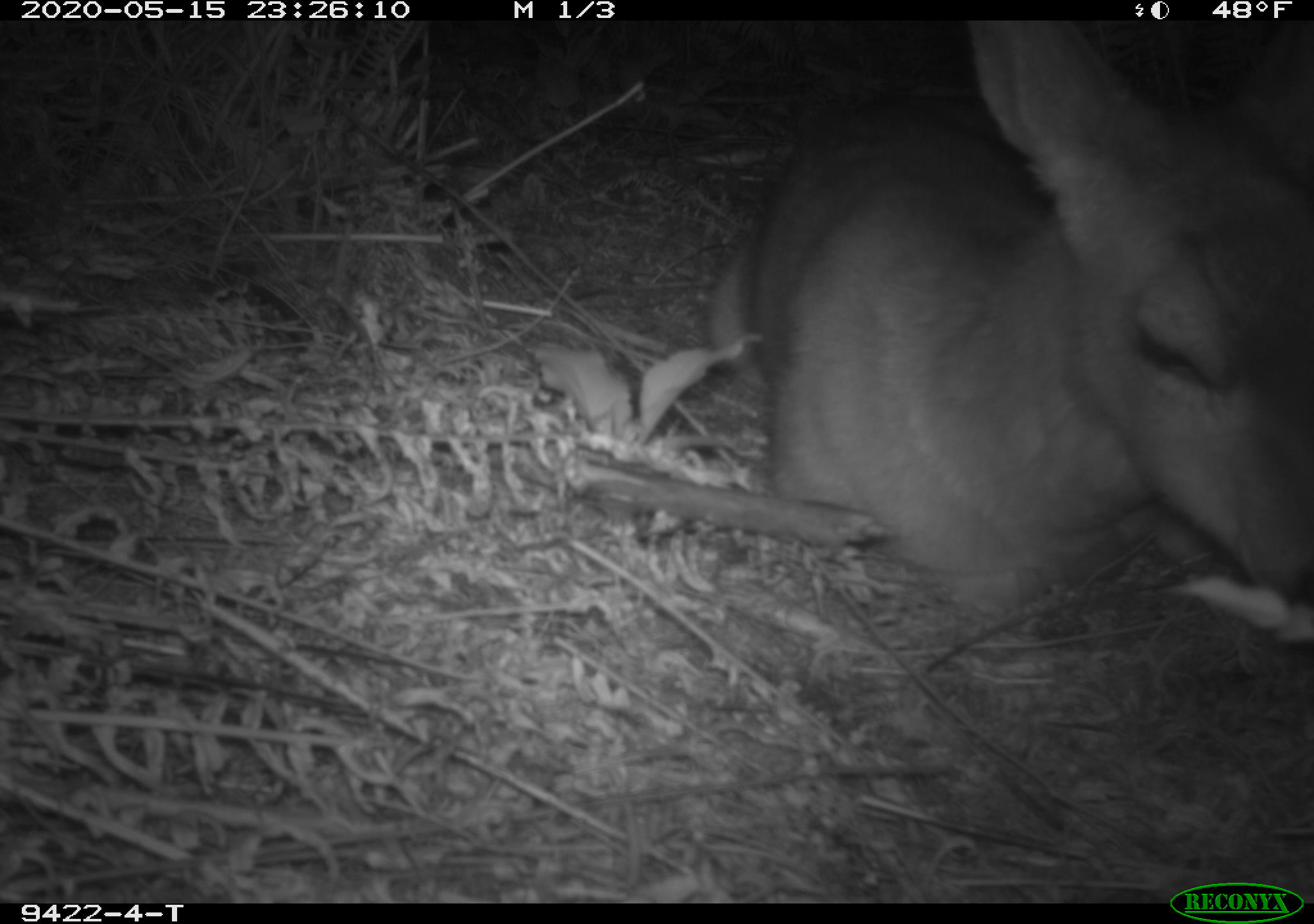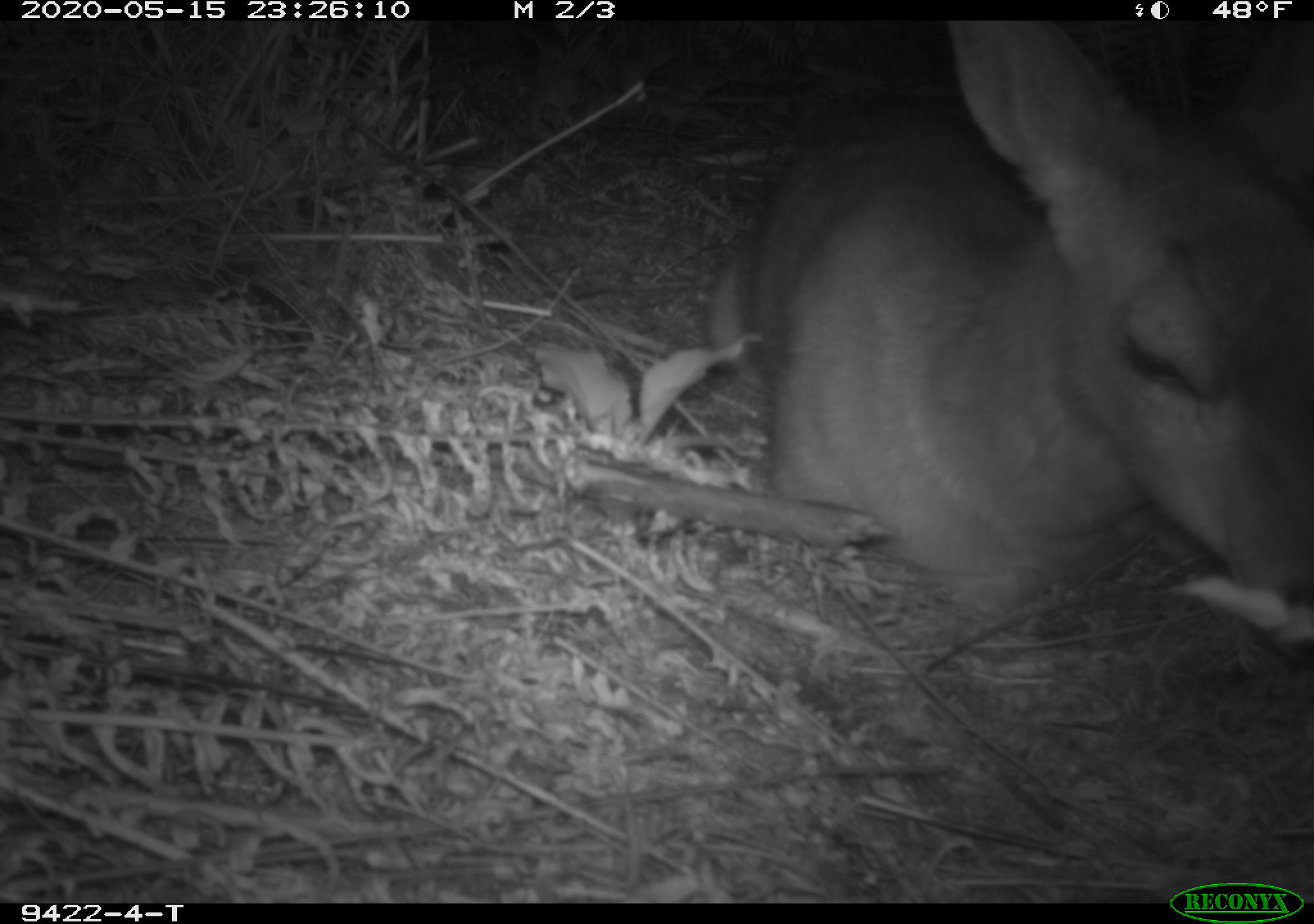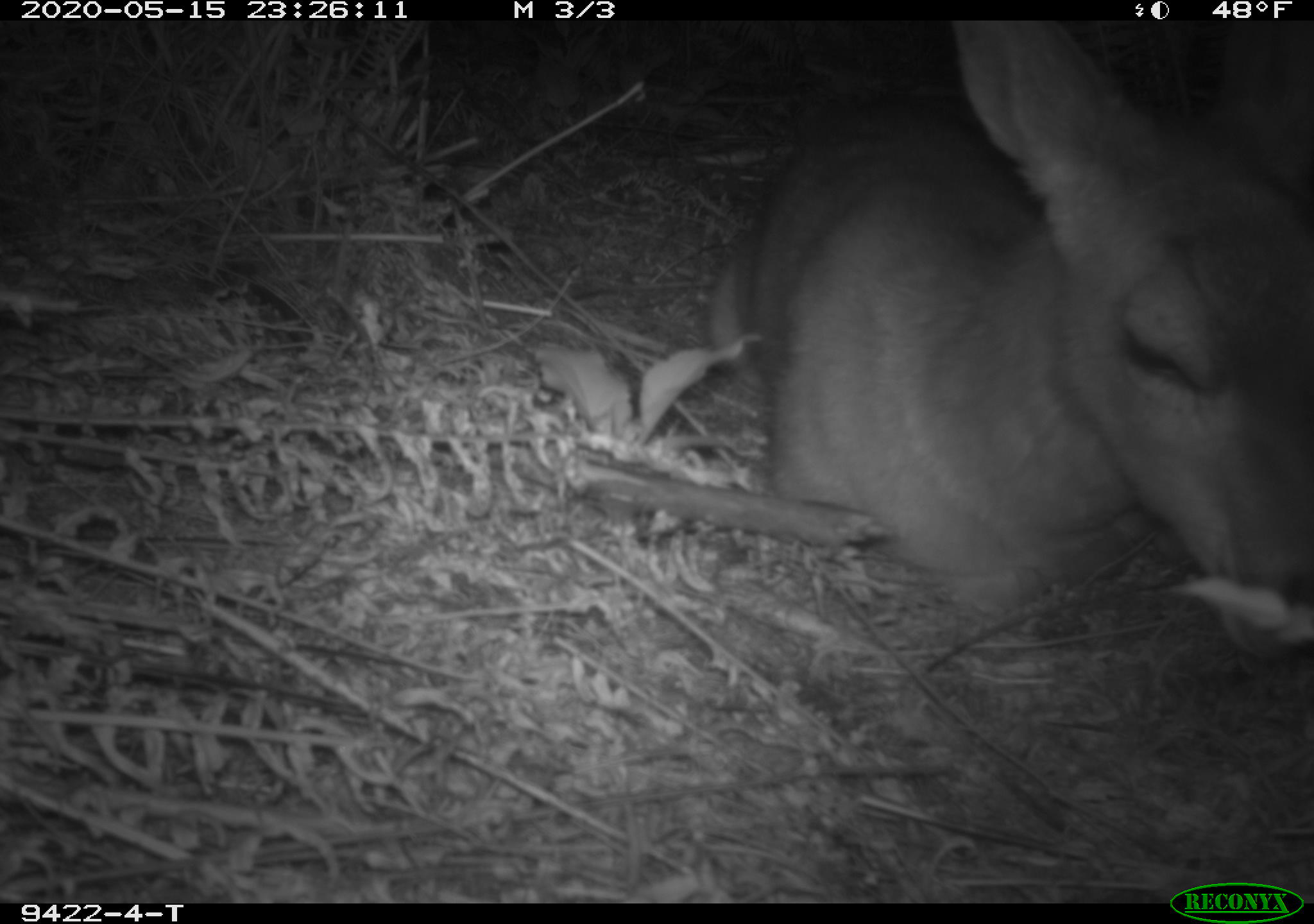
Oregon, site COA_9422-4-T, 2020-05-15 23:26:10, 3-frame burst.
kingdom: Animalia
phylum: Chordata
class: Mammalia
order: Artiodactyla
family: Cervidae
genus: Odocoileus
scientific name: Odocoileus hemionus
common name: black-tailed deer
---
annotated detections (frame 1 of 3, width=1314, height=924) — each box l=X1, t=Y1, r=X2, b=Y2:
black-tailed deer: l=693, t=37, r=1309, b=629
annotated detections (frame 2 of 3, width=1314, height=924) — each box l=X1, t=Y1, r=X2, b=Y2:
black-tailed deer: l=681, t=24, r=1311, b=625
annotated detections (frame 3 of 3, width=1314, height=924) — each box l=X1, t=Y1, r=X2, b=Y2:
black-tailed deer: l=693, t=31, r=1307, b=670